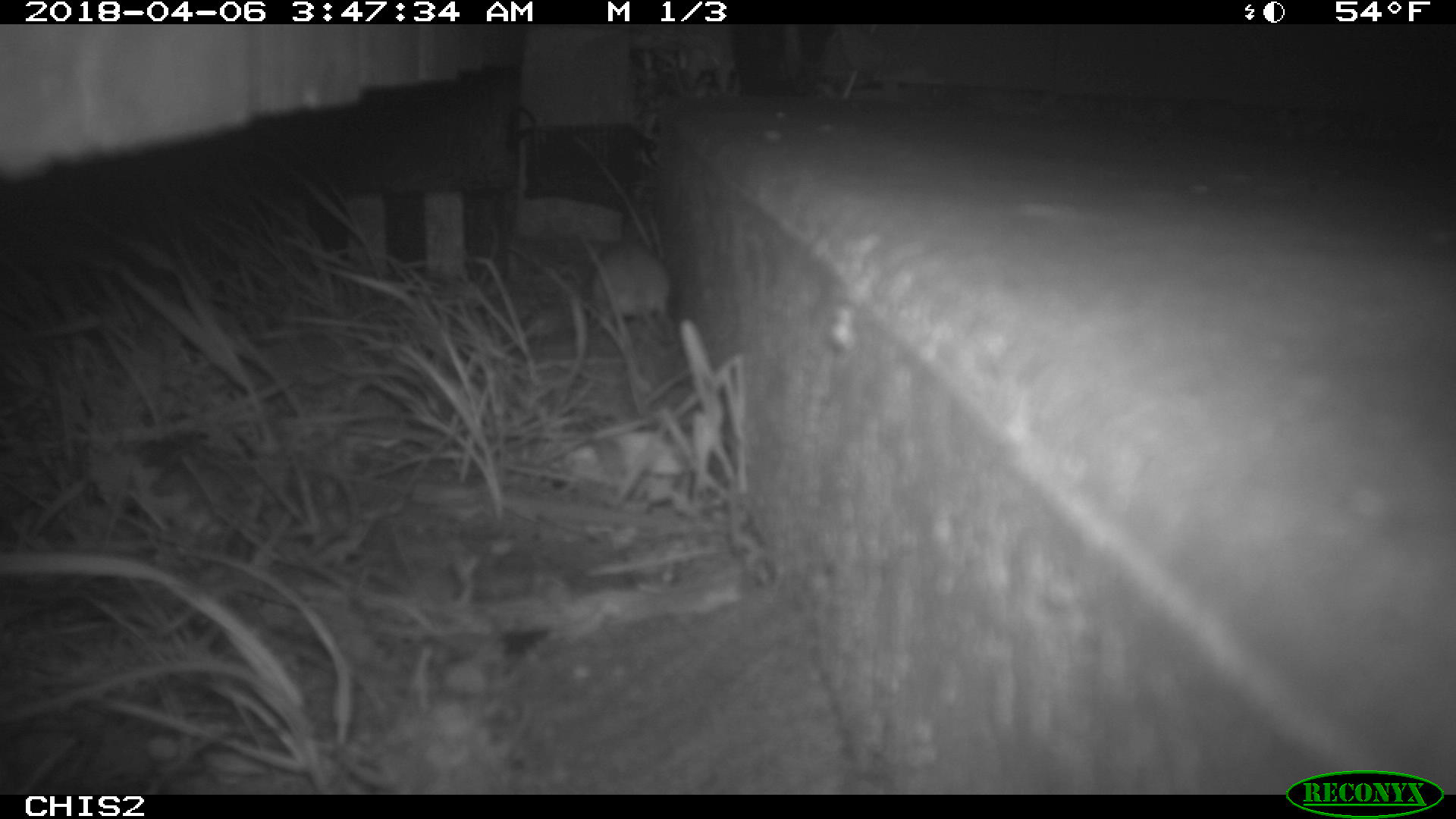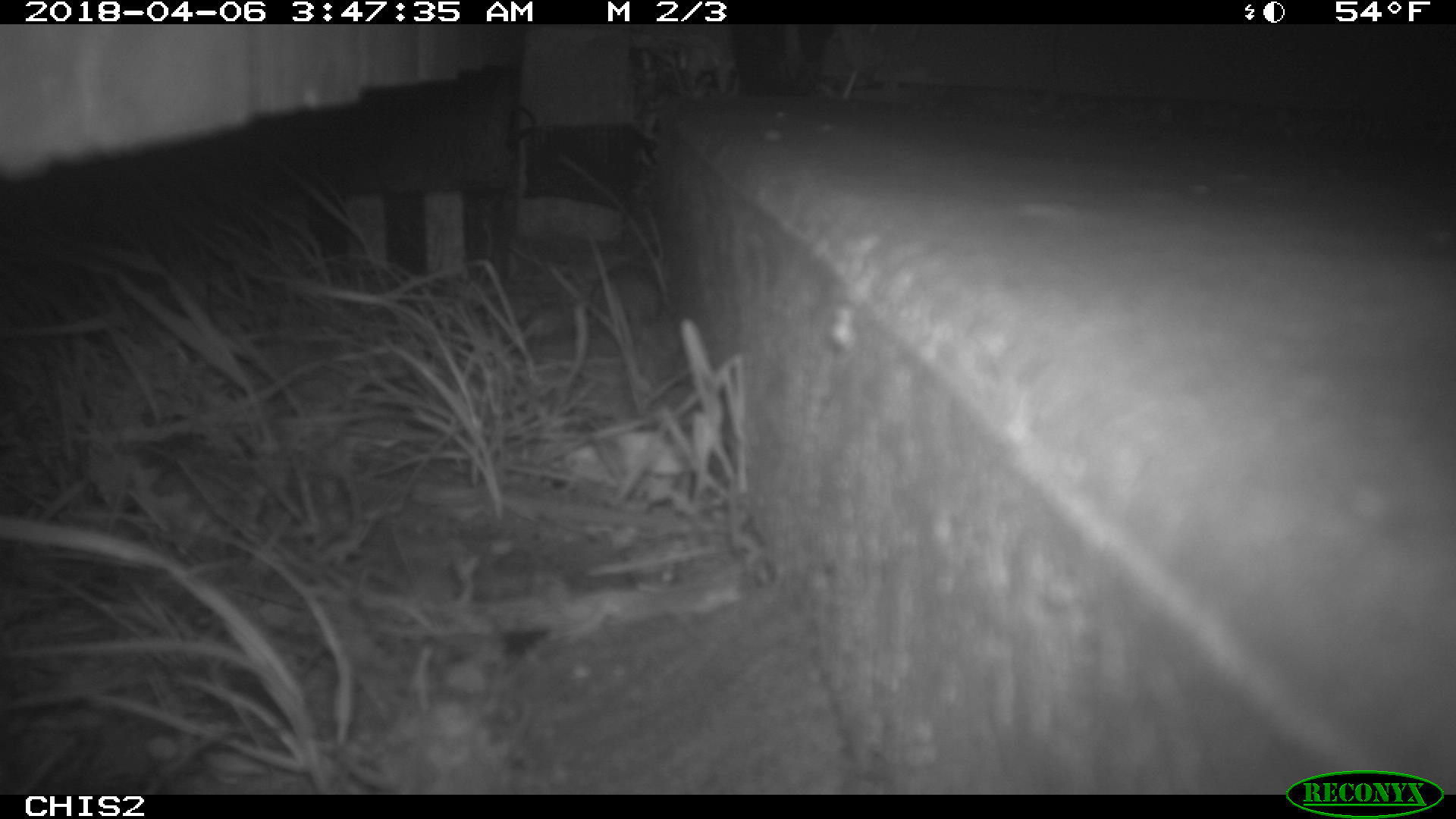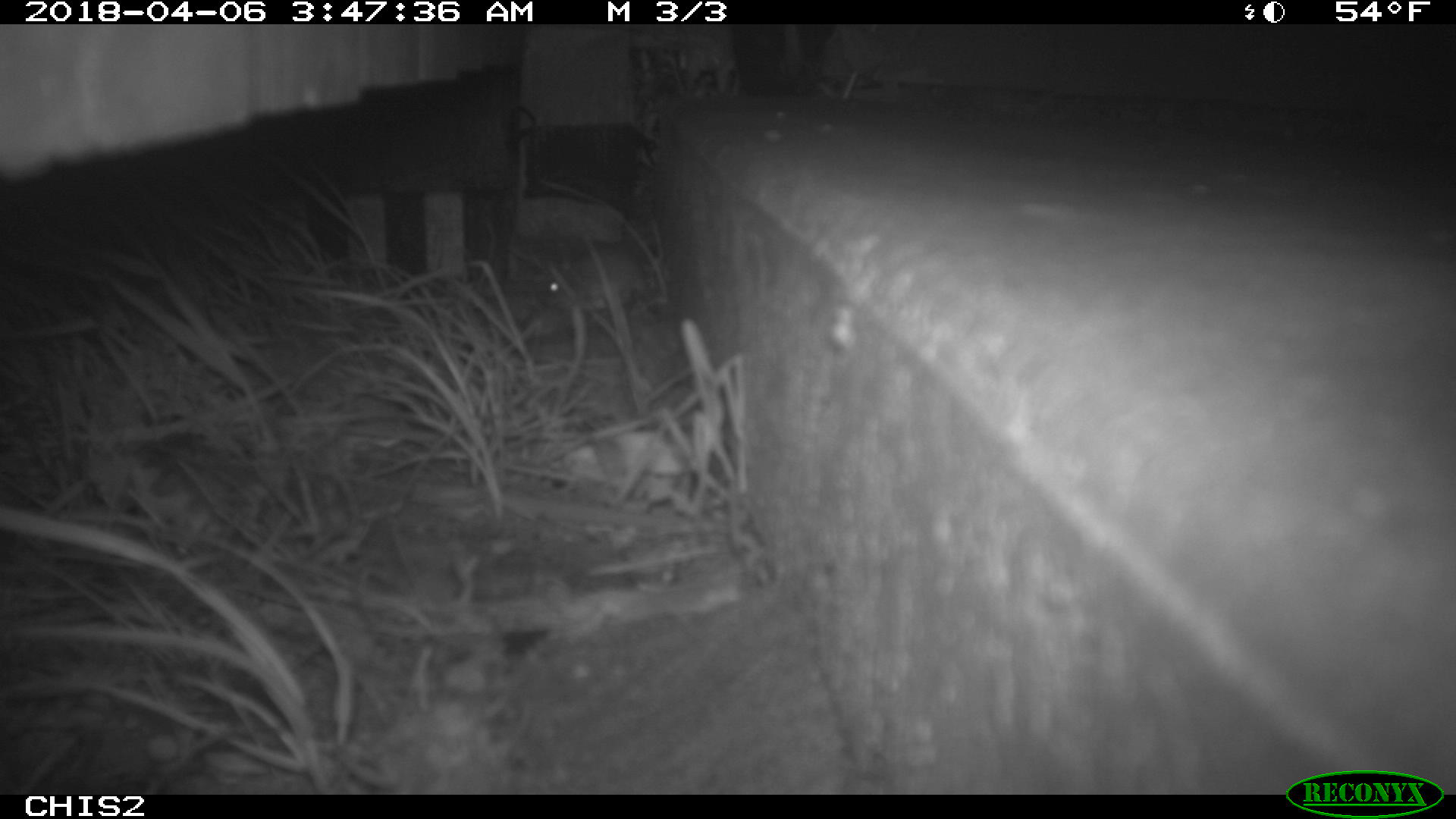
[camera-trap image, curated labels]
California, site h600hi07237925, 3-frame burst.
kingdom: Animalia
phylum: Chordata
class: Mammalia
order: Rodentia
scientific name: Rodentia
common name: rodent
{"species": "rodent (Rodentia)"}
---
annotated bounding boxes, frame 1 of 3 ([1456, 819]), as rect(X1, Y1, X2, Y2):
rodent: rect(592, 240, 673, 334)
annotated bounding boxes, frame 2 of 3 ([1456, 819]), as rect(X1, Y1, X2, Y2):
rodent: rect(588, 262, 662, 335)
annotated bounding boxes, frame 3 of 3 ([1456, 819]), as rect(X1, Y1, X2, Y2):
rodent: rect(538, 253, 643, 308)